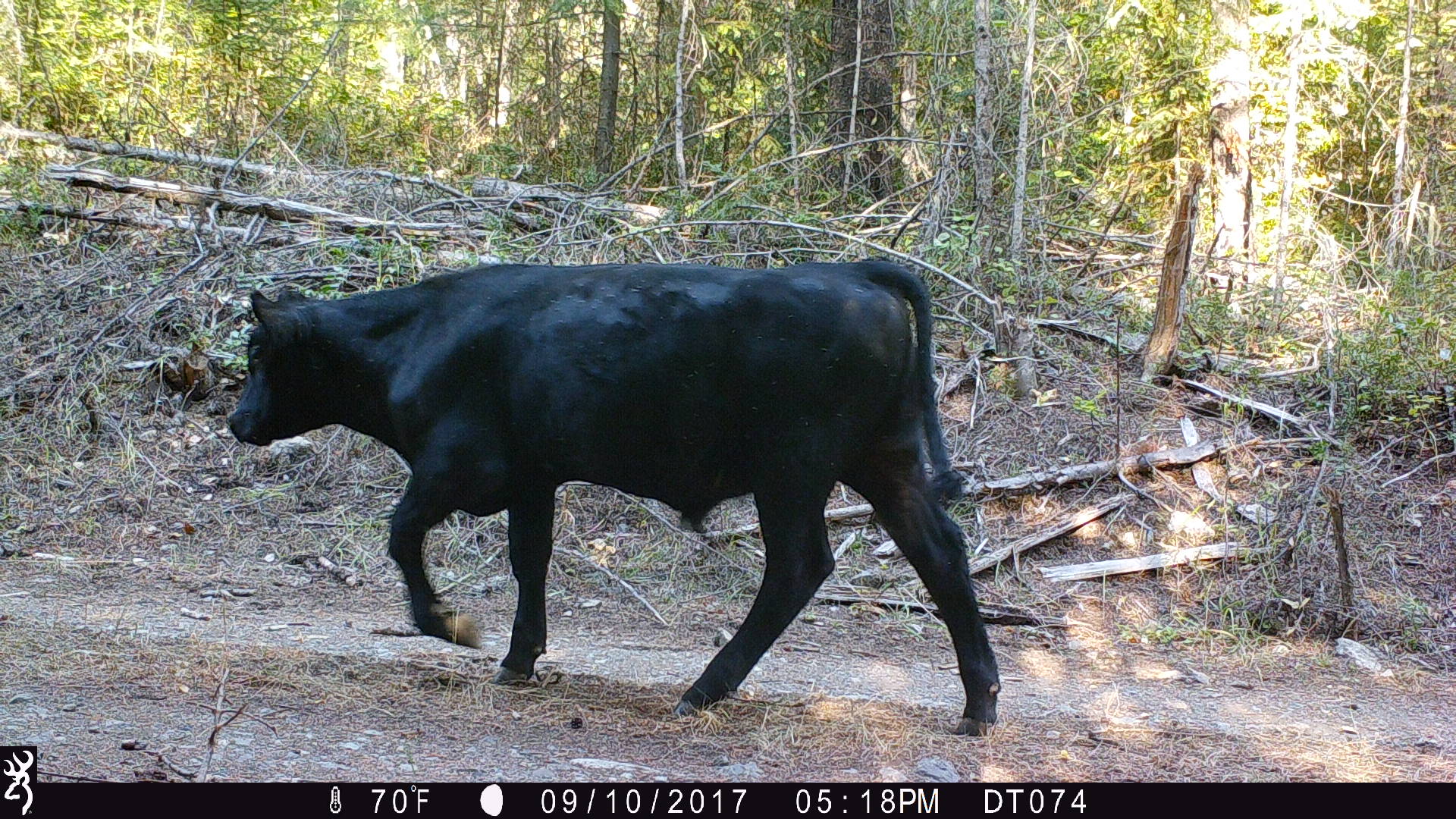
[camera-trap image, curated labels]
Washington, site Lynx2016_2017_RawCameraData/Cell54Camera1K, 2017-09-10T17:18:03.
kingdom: Animalia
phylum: Chordata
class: Mammalia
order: Artiodactyla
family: Bovidae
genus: Bos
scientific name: Bos taurus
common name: domestic cattle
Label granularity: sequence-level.